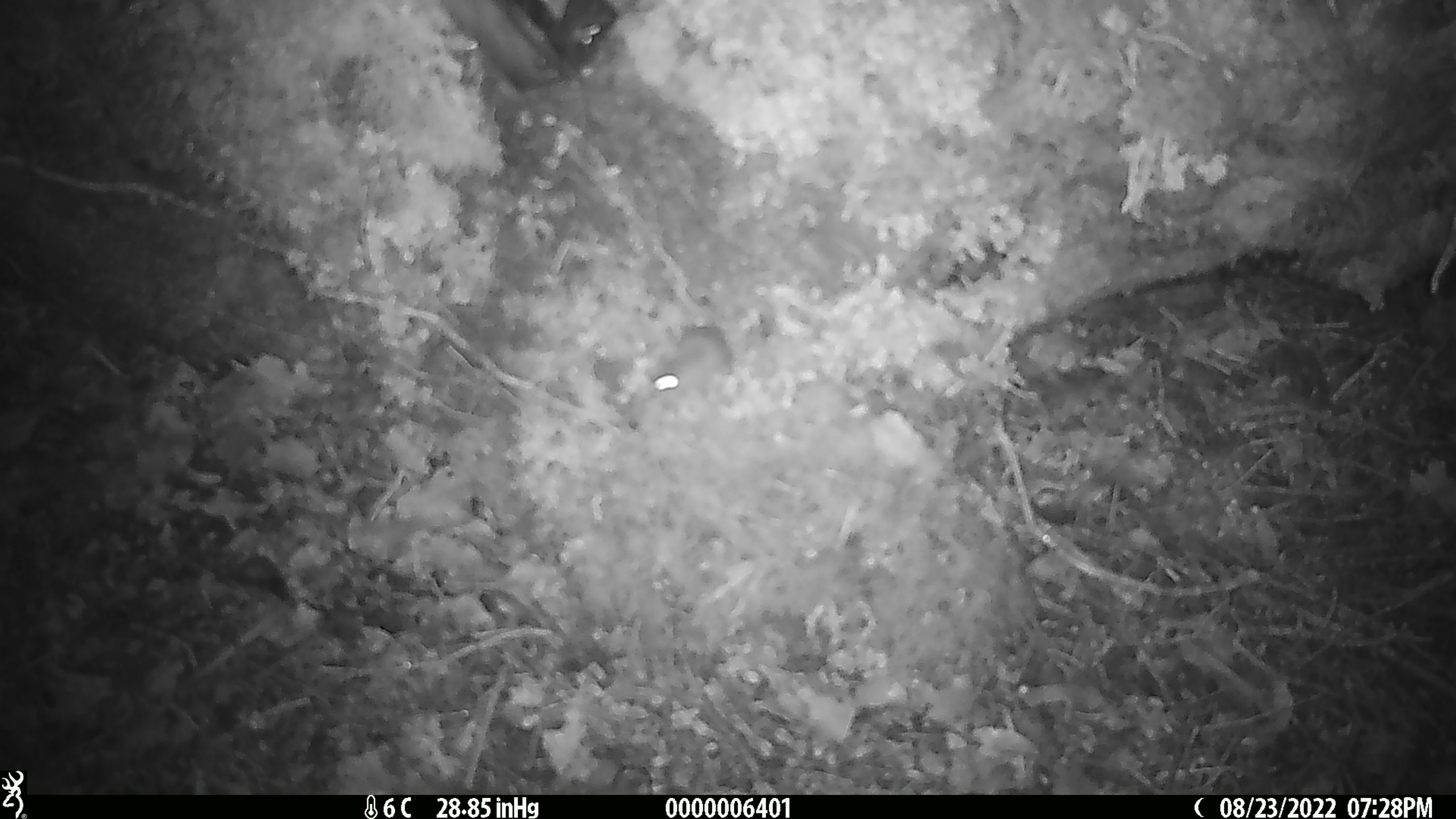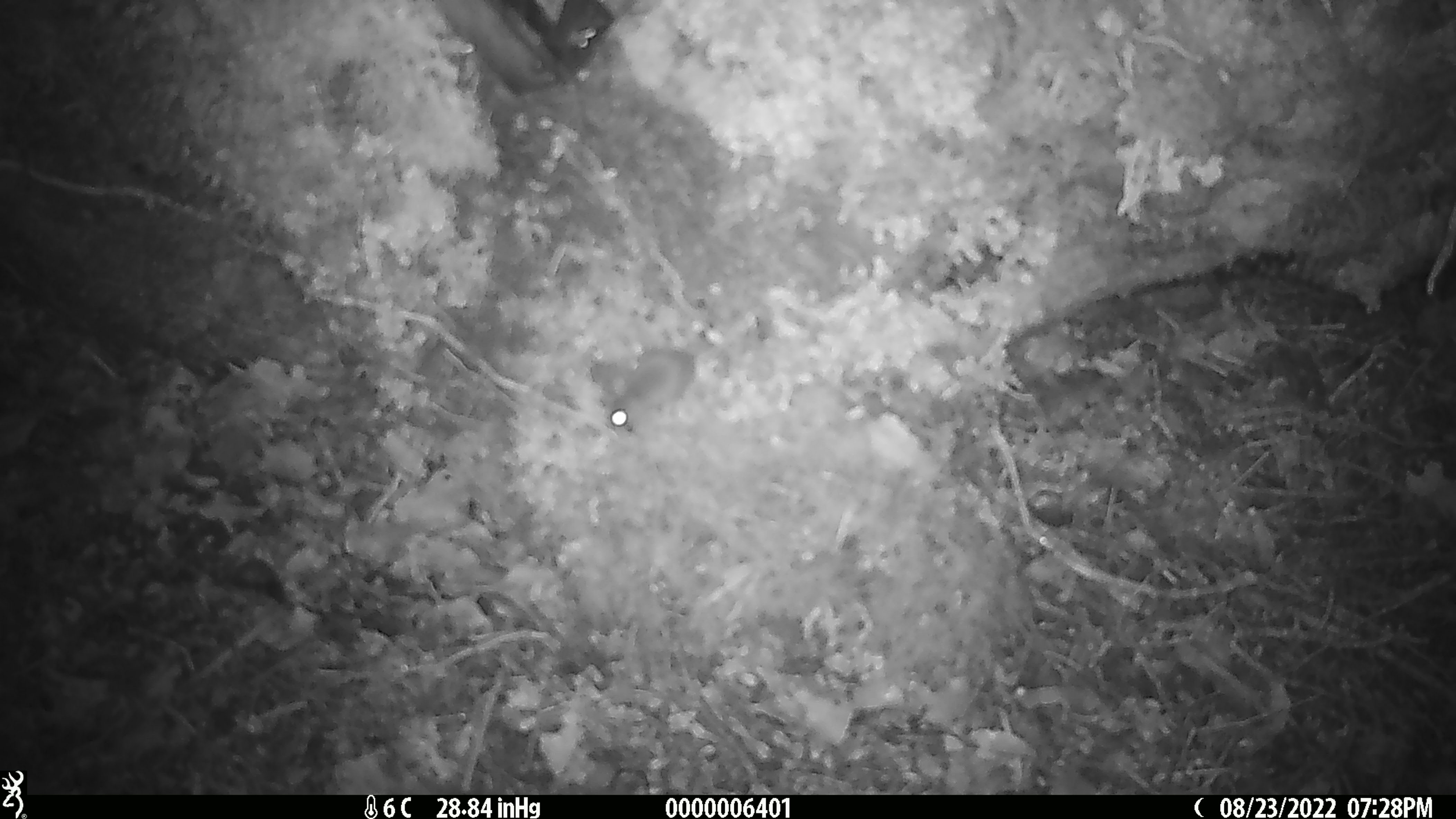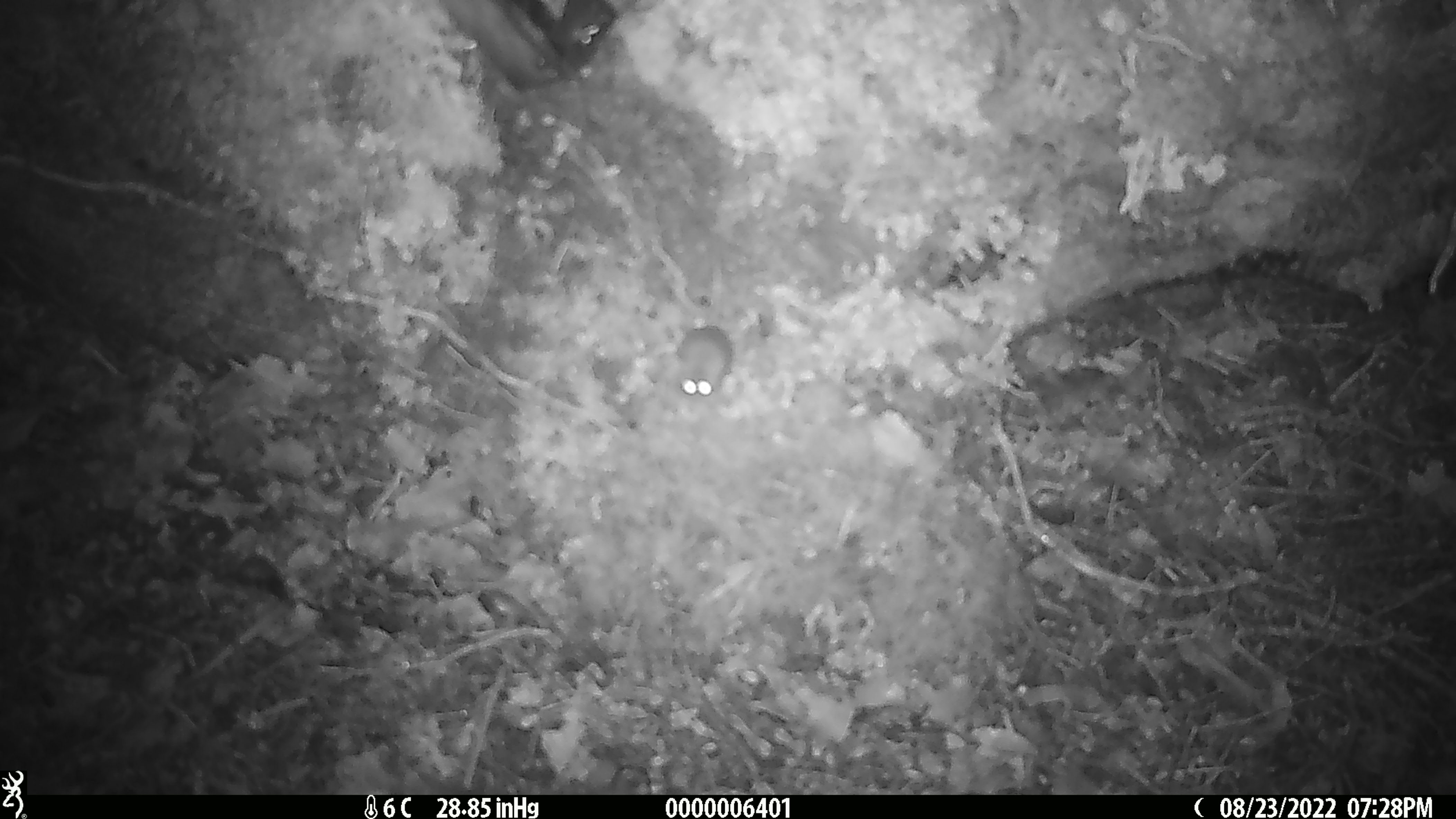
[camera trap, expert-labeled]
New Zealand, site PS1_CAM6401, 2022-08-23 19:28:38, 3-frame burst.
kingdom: Animalia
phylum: Chordata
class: Mammalia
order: Rodentia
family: Muridae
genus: Mus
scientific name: Mus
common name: mouse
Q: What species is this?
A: Mouse (Mus).